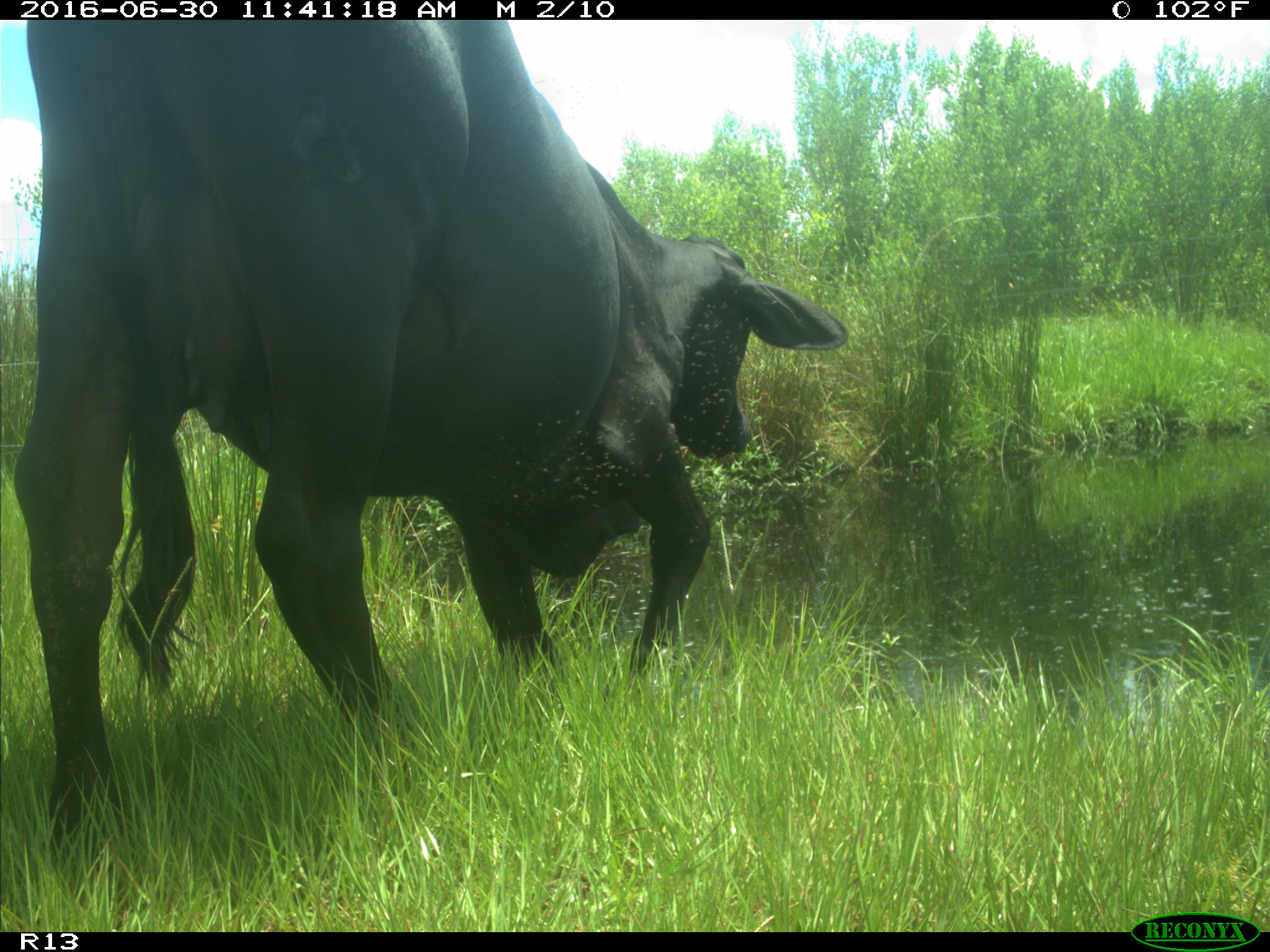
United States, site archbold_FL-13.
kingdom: Animalia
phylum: Chordata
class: Mammalia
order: Artiodactyla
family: Bovidae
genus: Bos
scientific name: Bos taurus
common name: domestic cow